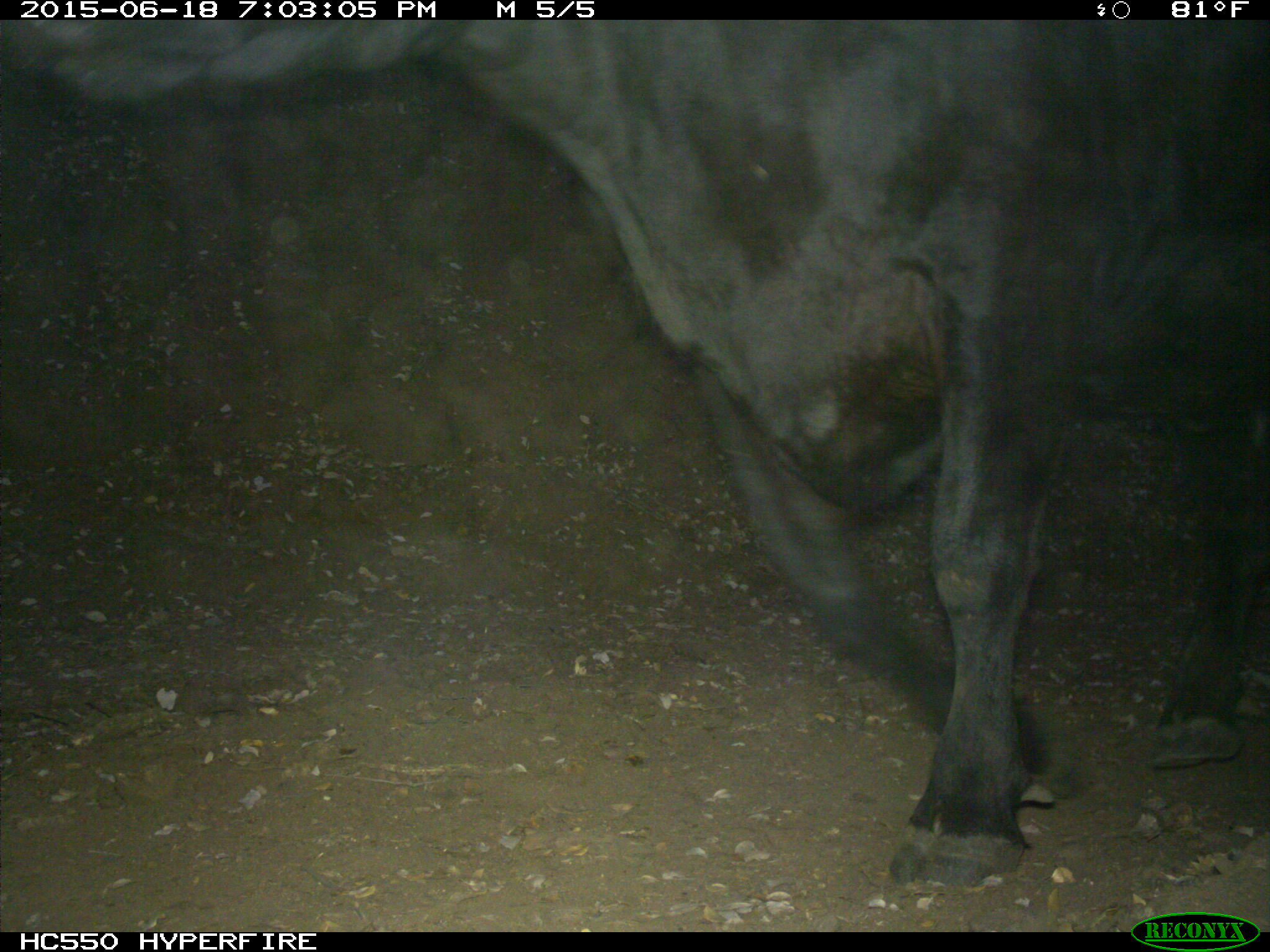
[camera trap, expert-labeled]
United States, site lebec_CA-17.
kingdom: Animalia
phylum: Chordata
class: Mammalia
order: Artiodactyla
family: Bovidae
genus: Bos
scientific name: Bos taurus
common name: domestic cow